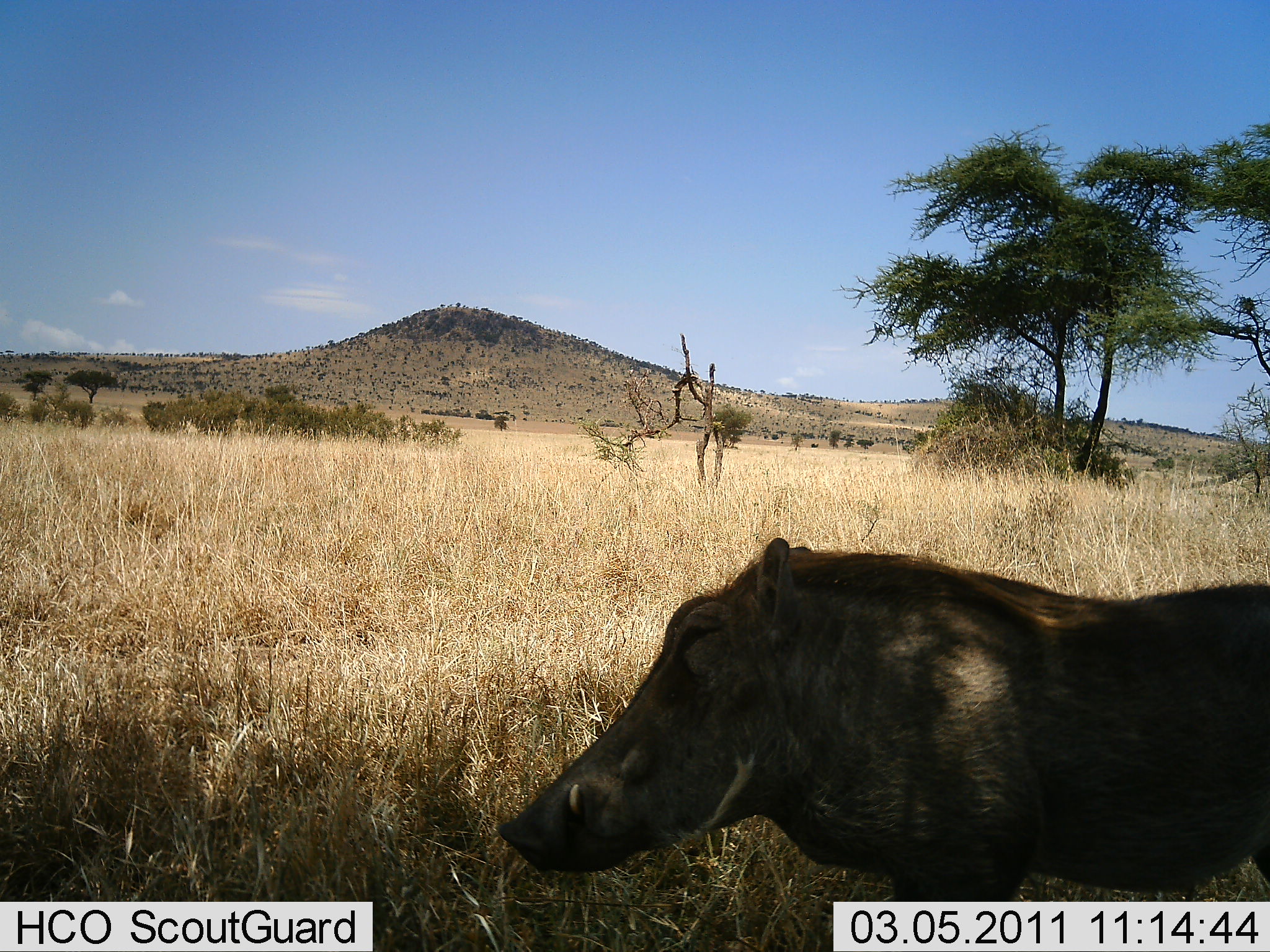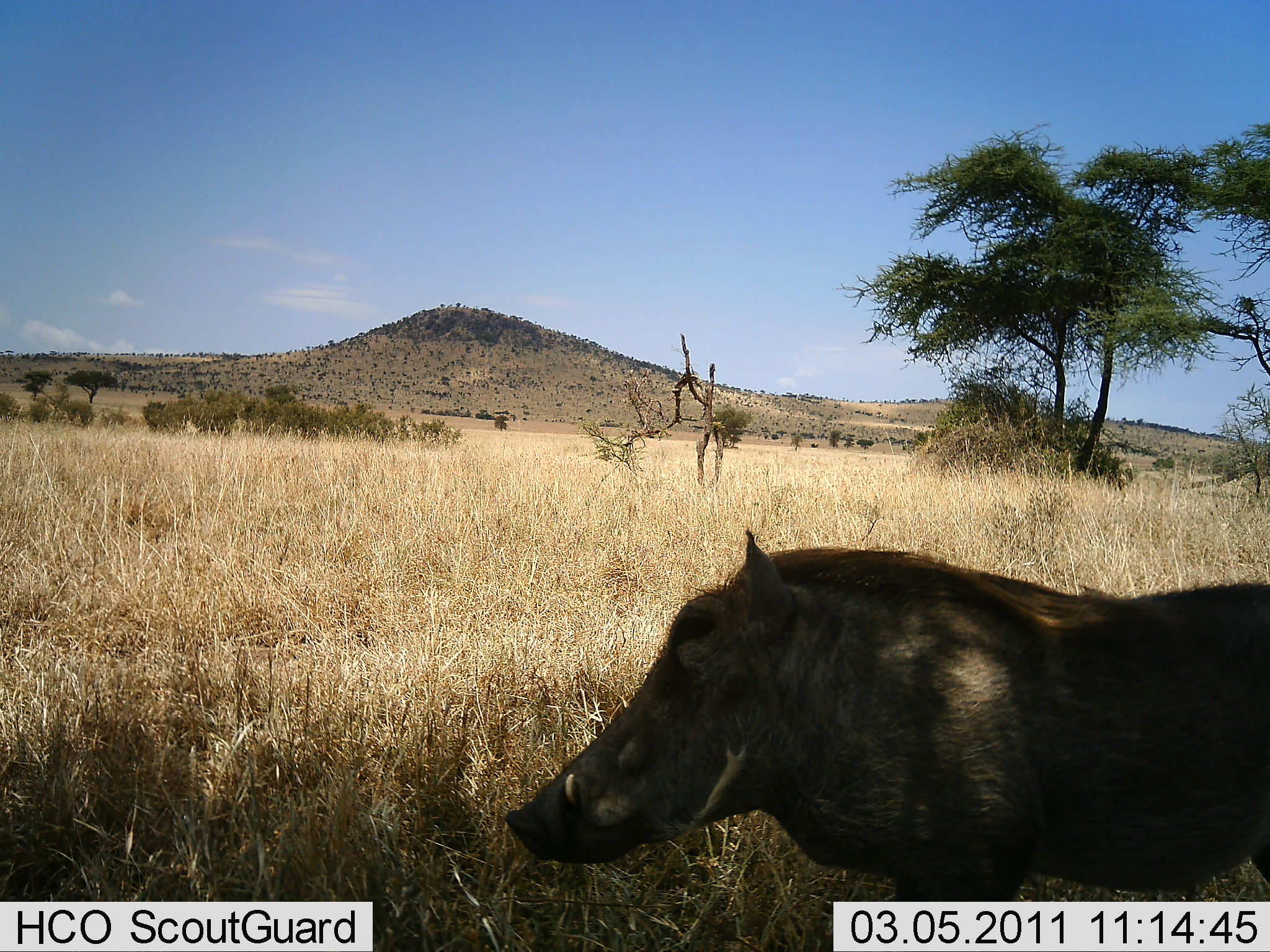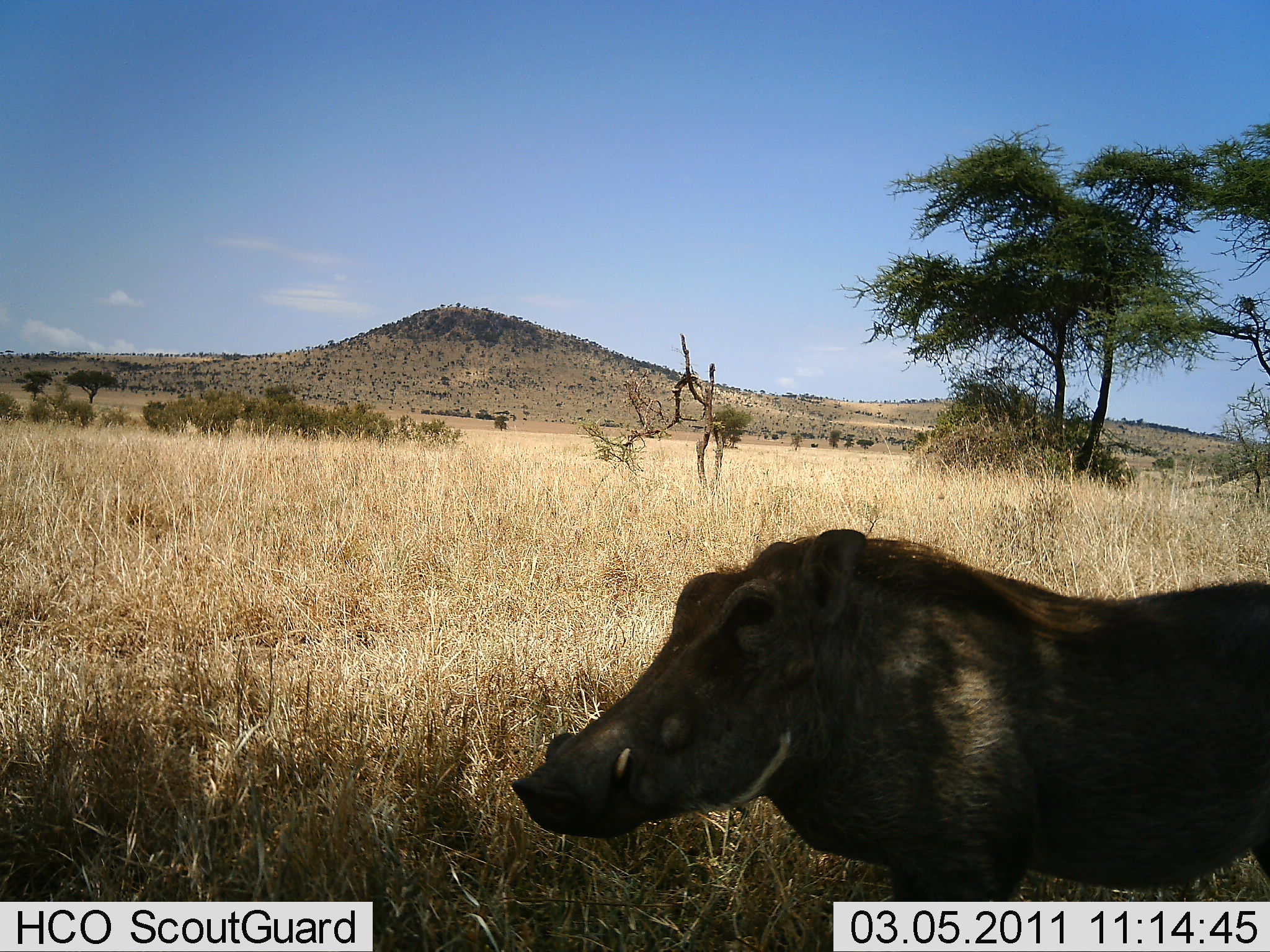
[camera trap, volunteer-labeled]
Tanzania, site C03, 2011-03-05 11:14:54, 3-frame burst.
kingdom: Animalia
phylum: Chordata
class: Mammalia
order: Artiodactyla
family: Suidae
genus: Phacochoerus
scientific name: Phacochoerus africanus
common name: warthog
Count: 1.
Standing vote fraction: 100%.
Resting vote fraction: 8%.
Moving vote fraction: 0%.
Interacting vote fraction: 0%.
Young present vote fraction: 0%.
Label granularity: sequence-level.